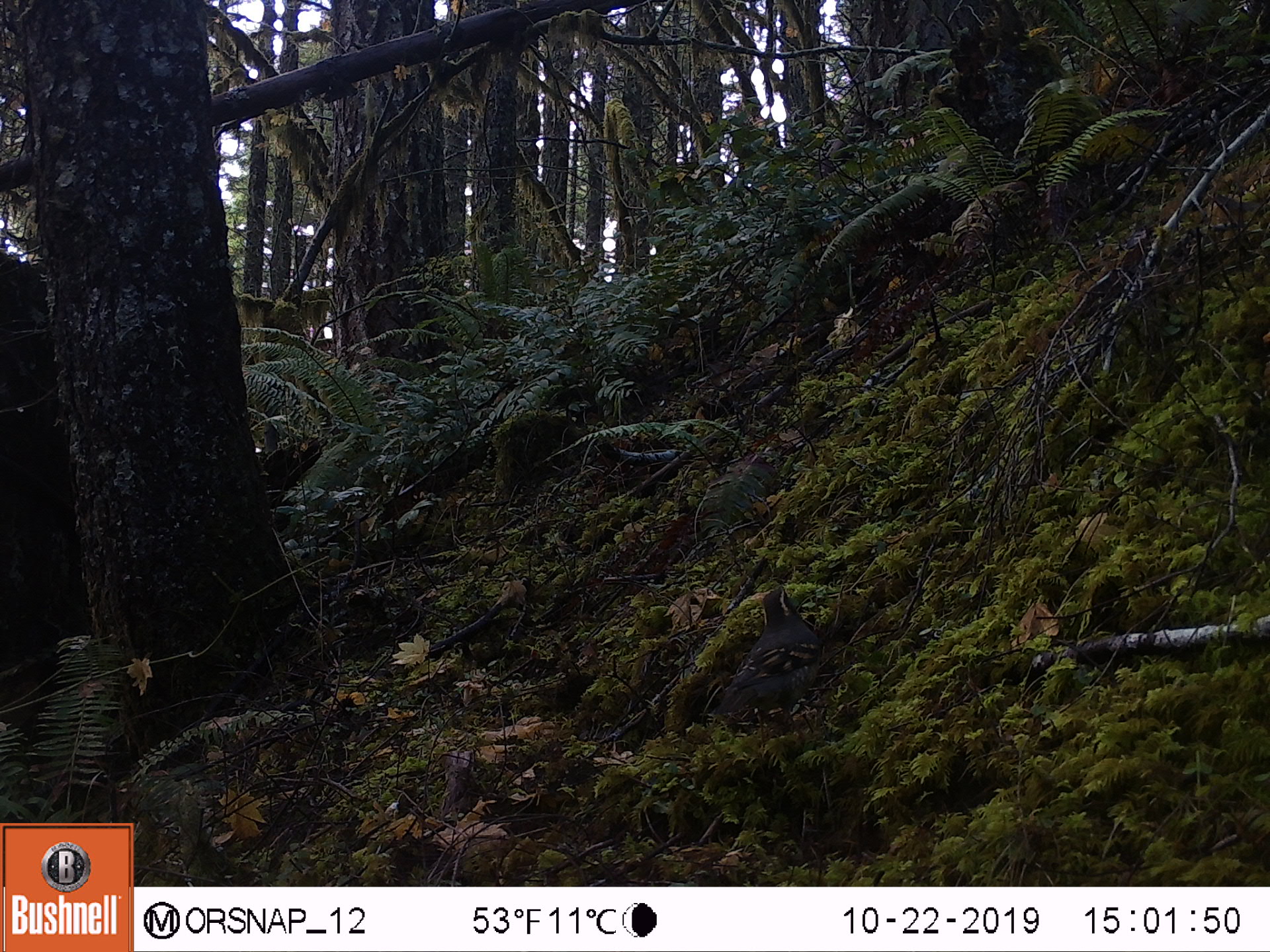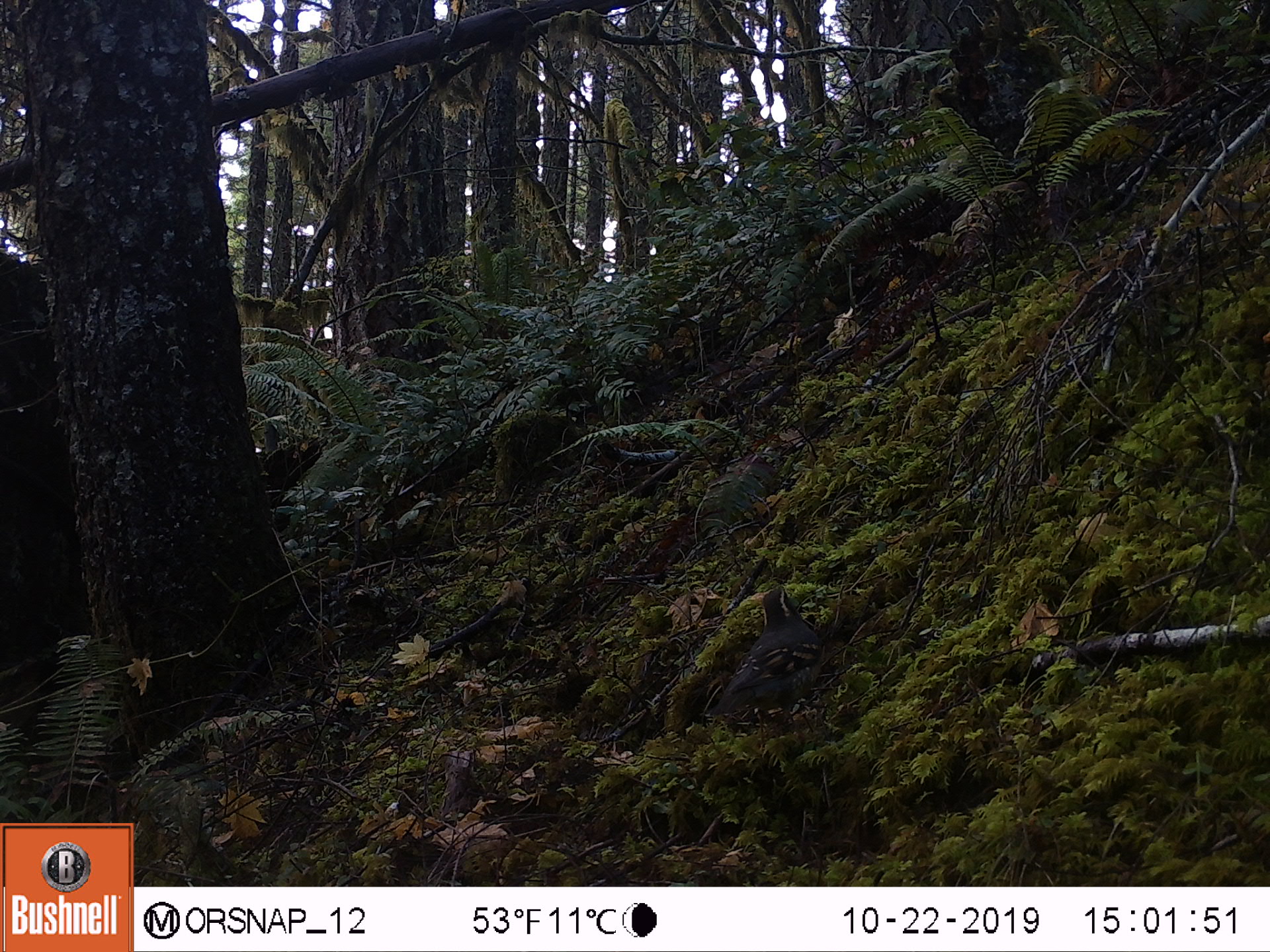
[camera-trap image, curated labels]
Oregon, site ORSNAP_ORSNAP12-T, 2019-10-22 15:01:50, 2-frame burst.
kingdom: Animalia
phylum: Chordata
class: Aves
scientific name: Aves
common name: bird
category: other bird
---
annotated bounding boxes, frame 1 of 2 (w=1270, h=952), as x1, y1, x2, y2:
other bird: 685, 564, 865, 750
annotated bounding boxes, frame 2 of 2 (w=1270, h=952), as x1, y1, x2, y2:
other bird: 700, 583, 850, 733